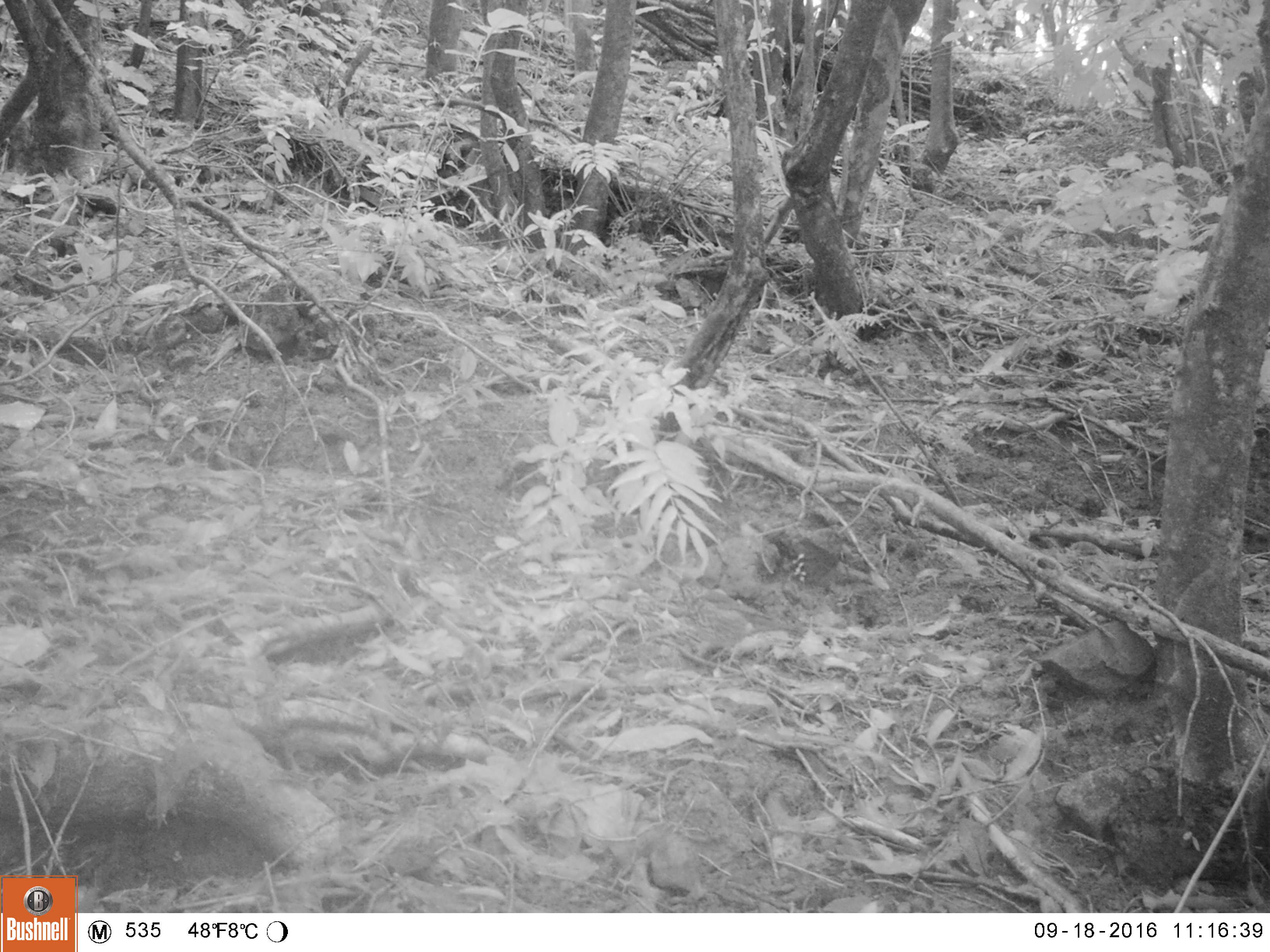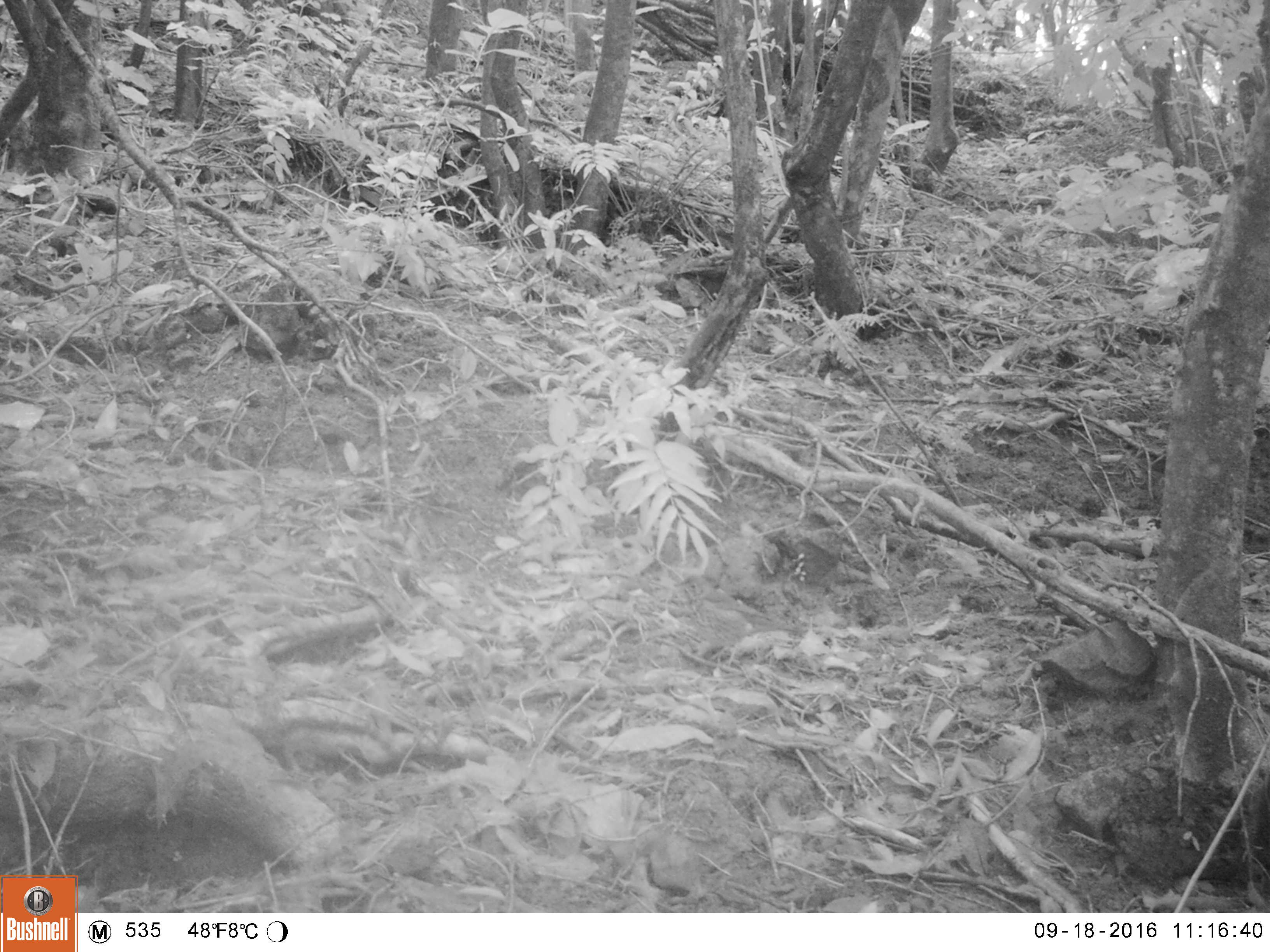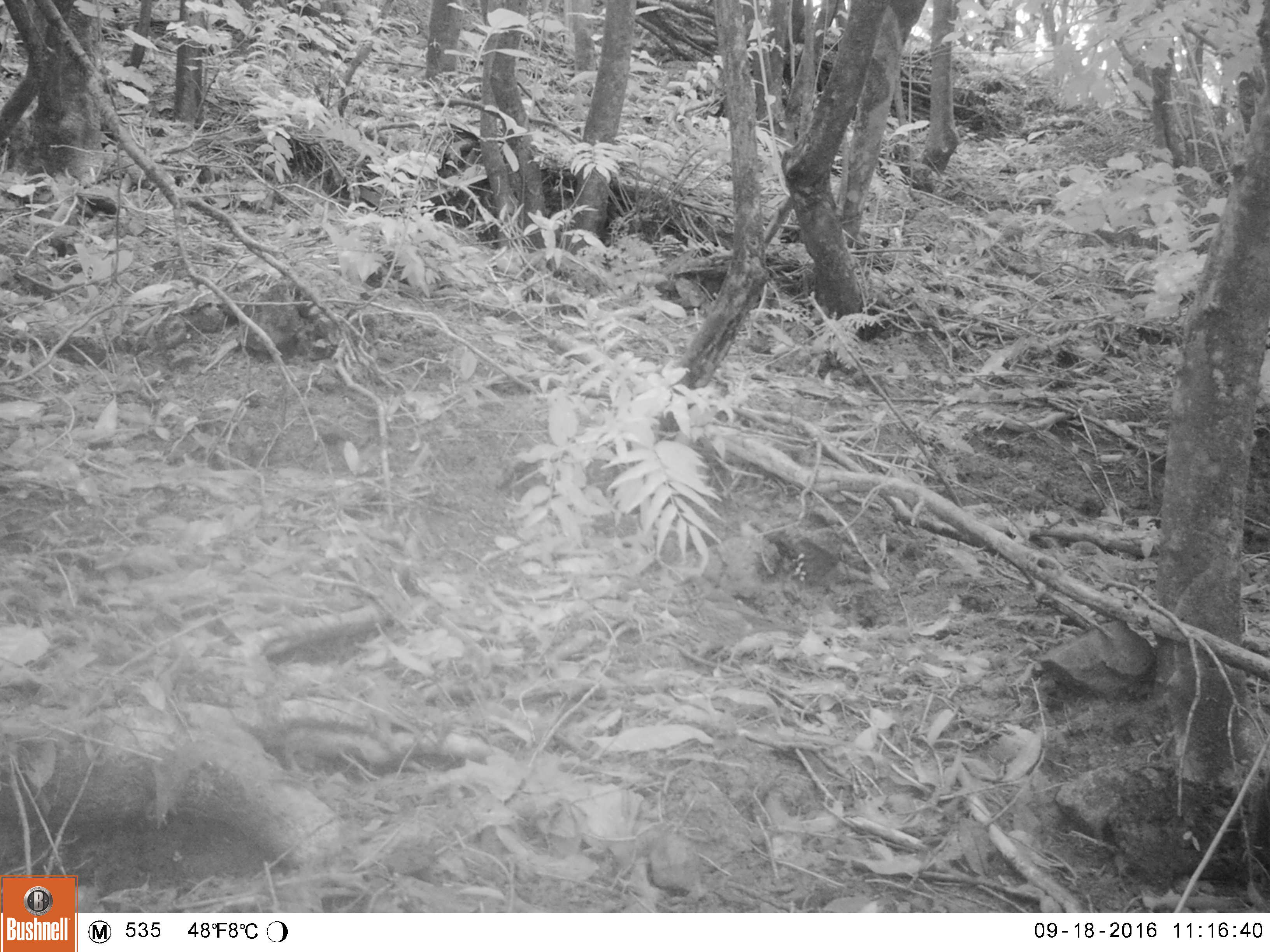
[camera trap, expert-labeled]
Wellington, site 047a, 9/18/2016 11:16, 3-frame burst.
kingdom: Animalia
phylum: Chordata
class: Aves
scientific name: Aves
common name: bird